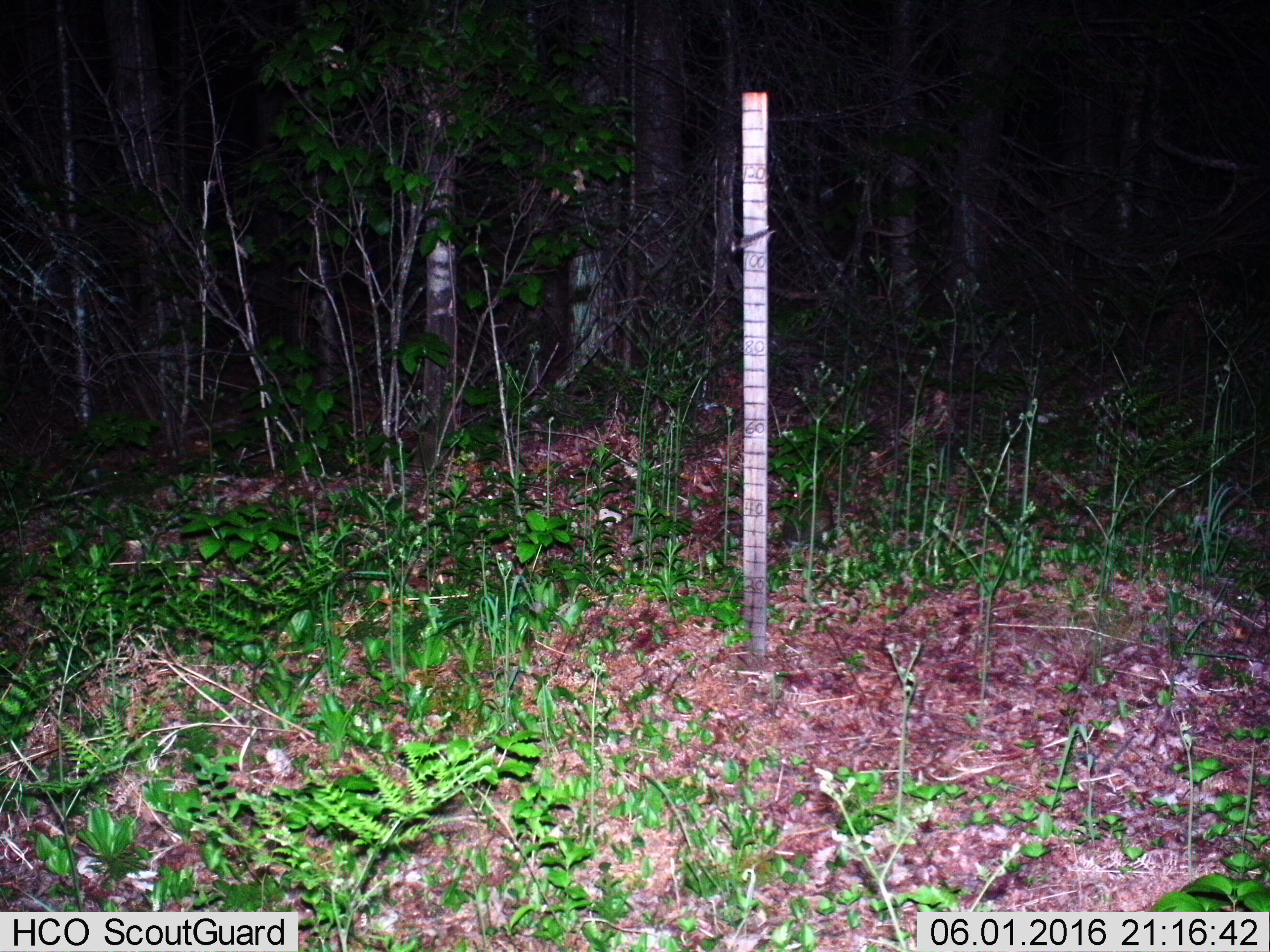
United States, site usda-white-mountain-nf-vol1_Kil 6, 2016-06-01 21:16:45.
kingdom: Animalia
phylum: Chordata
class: Mammalia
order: Lagomorpha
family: Leporidae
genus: Lepus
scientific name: Lepus americanus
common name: snowshoe hare